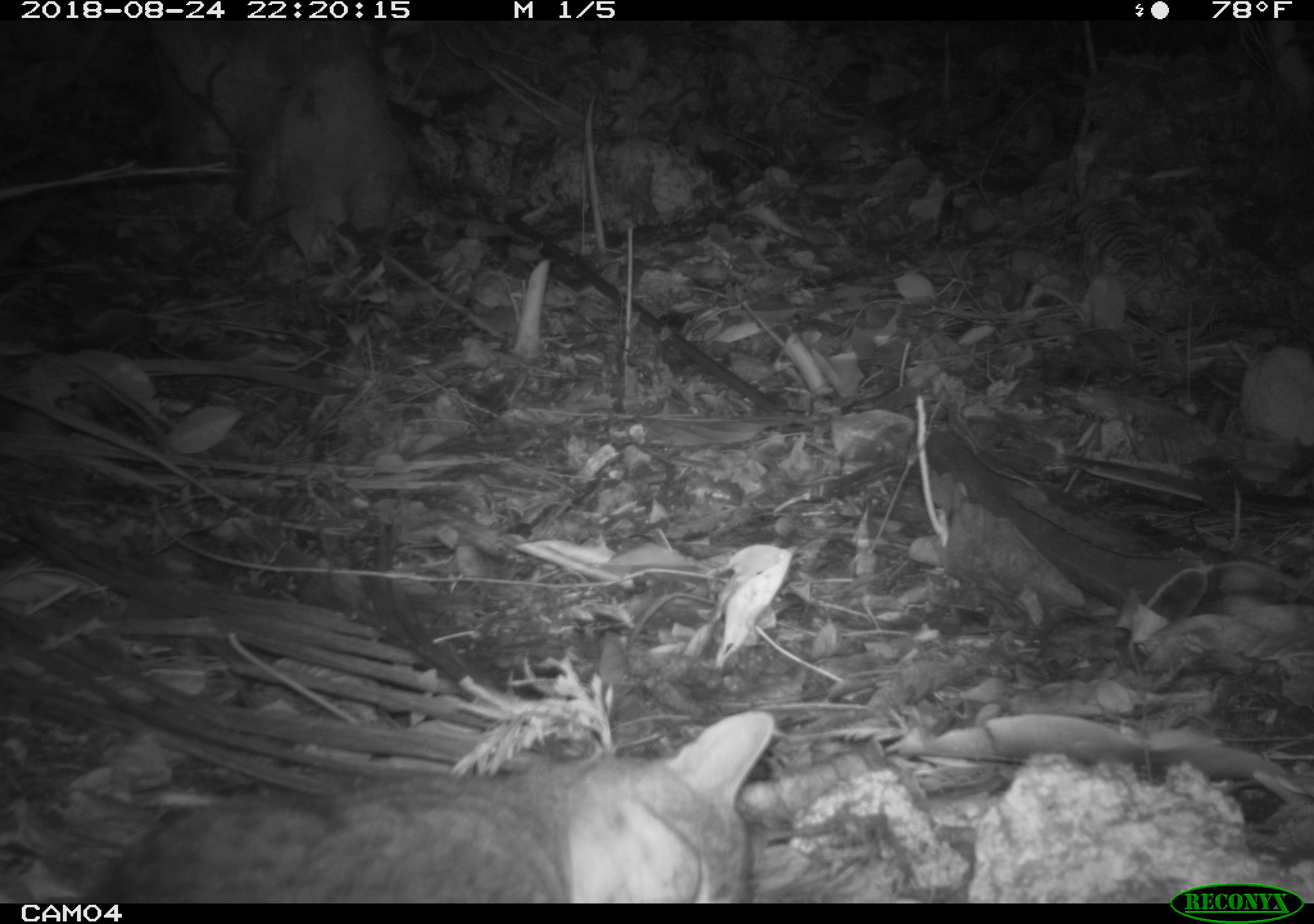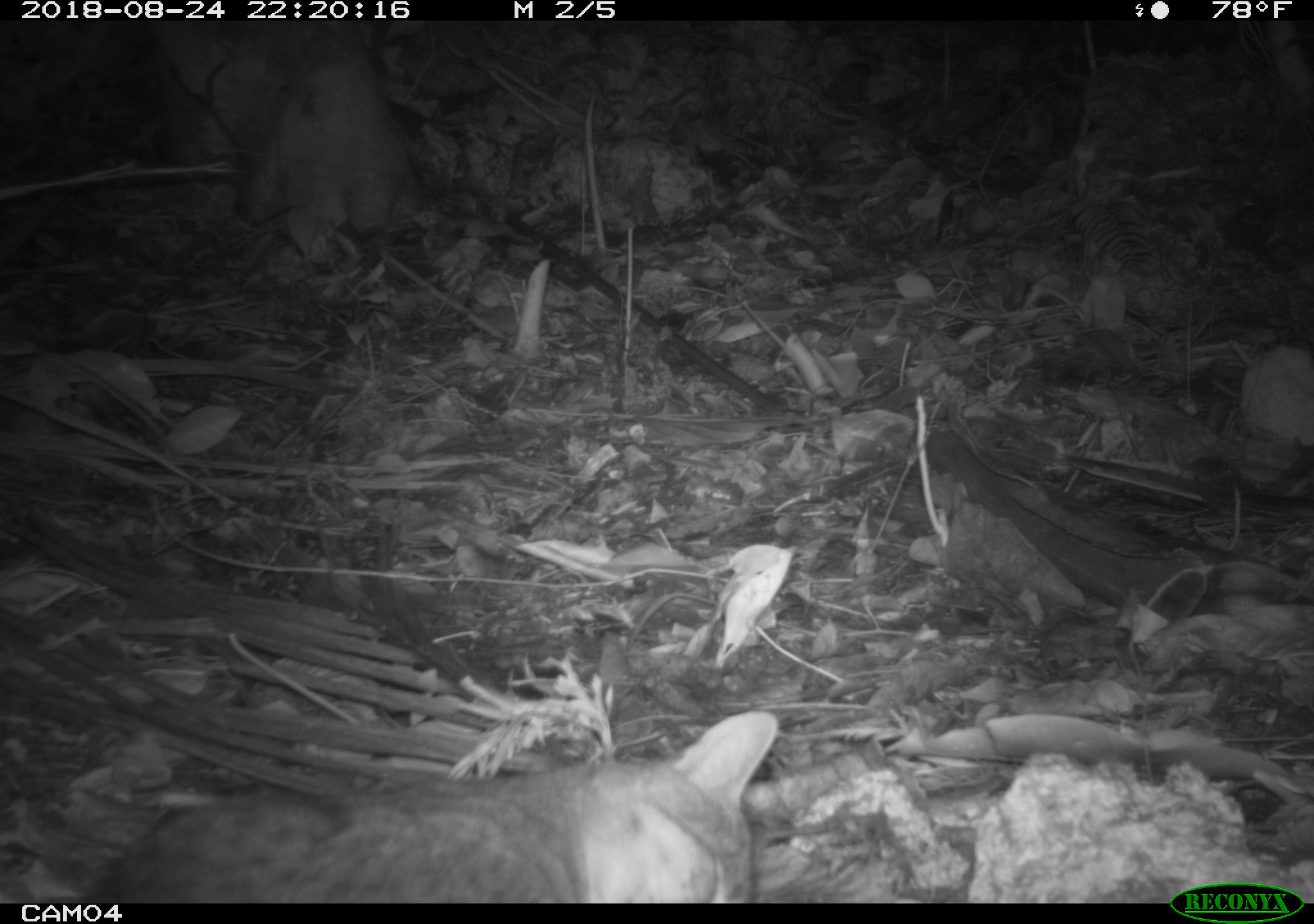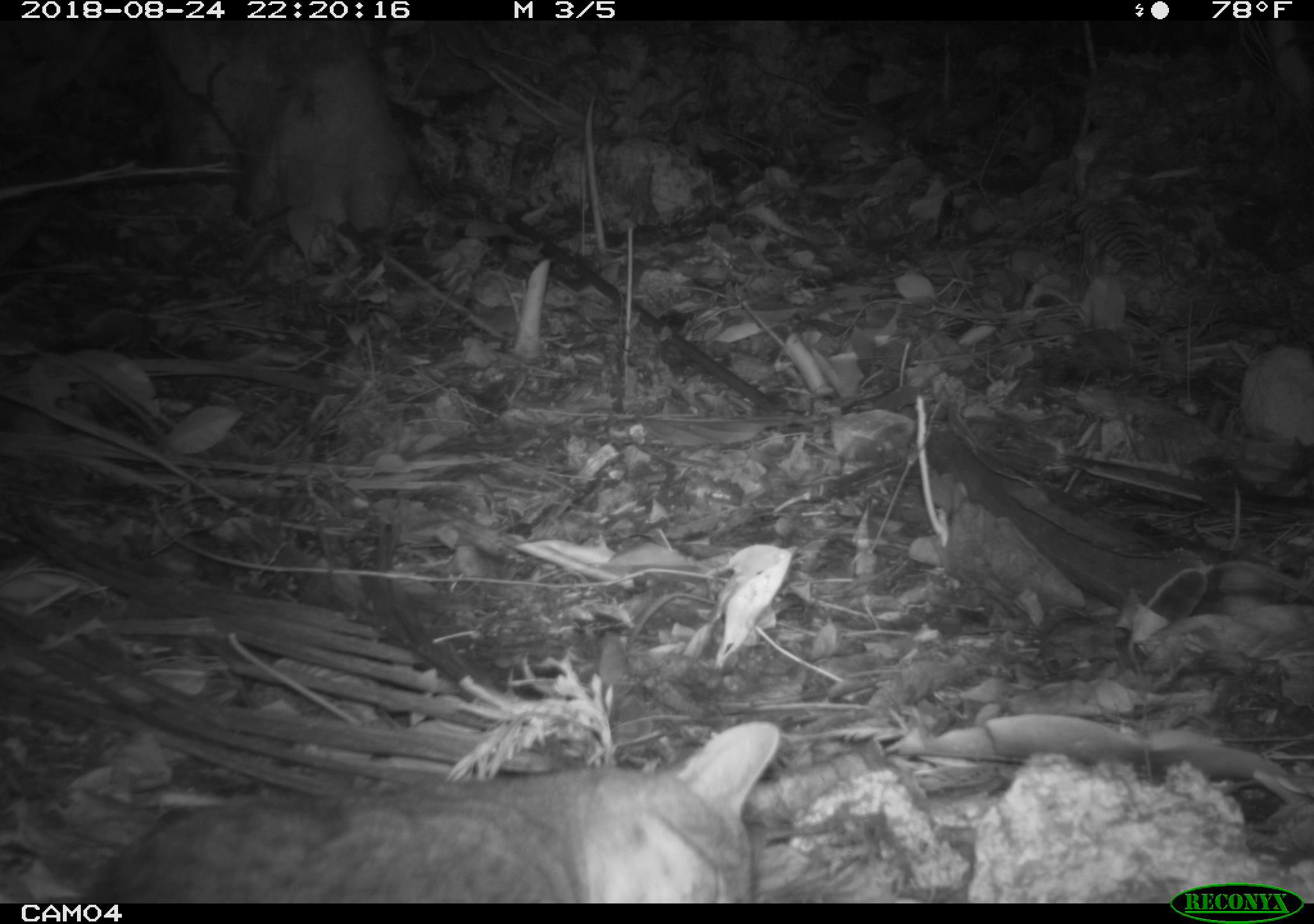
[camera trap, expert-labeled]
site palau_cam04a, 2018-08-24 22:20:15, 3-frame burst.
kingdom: Animalia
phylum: Chordata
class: Mammalia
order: Carnivora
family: Felidae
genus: Felis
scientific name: Felis catus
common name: cat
Cat (Felis catus).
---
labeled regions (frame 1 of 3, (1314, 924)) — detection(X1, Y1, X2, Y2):
cat: detection(77, 717, 779, 901)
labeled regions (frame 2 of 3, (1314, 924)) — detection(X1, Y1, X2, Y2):
cat: detection(68, 716, 785, 902)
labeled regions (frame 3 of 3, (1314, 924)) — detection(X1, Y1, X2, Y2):
cat: detection(66, 725, 791, 902)